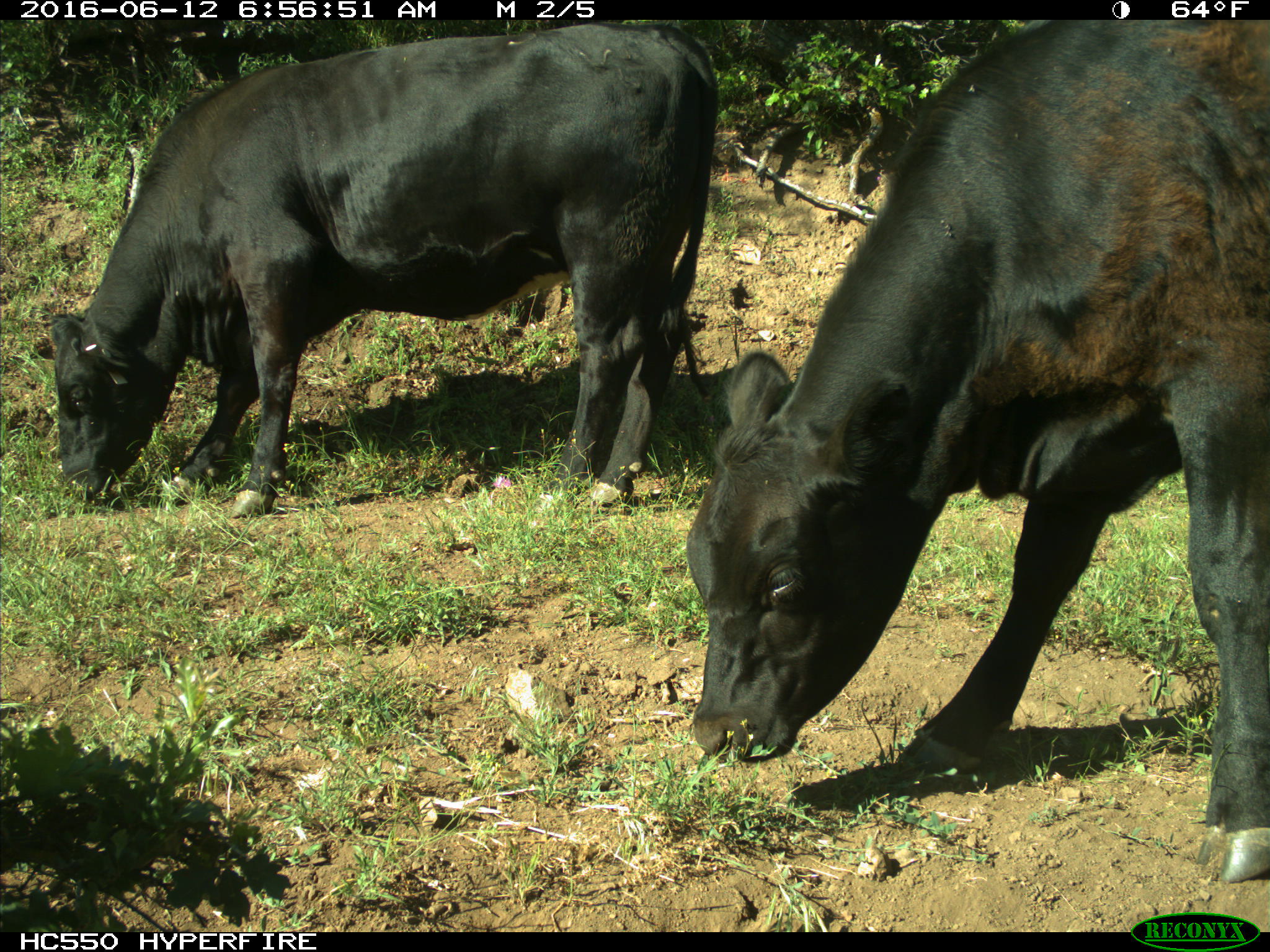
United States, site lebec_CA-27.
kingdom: Animalia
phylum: Chordata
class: Mammalia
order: Artiodactyla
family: Bovidae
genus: Bos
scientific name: Bos taurus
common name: domestic cow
Bos taurus (domestic cow).